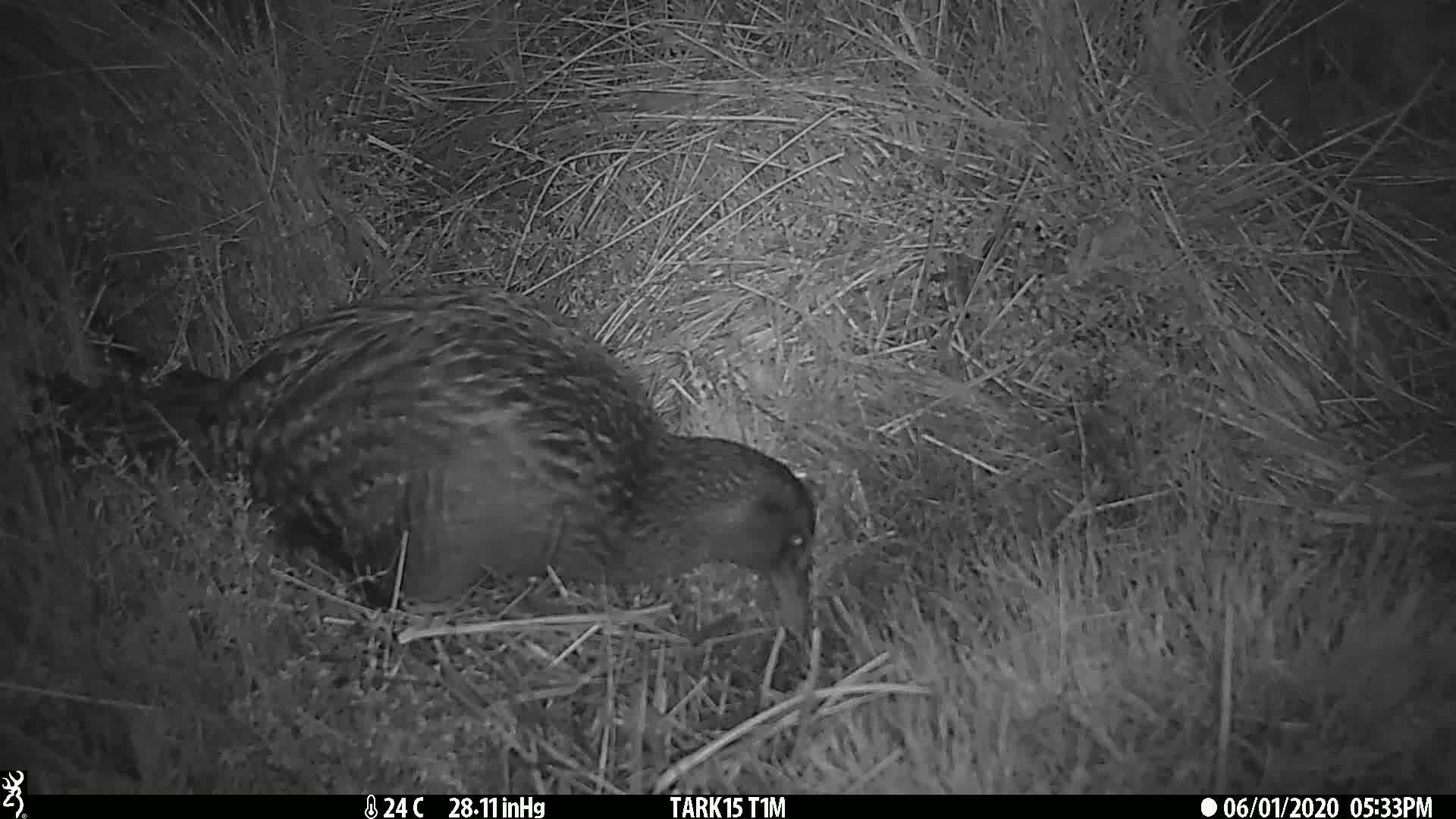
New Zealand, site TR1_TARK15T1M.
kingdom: Animalia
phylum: Chordata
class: Aves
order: Gruiformes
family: Rallidae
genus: Gallirallus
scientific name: Gallirallus australis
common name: weka